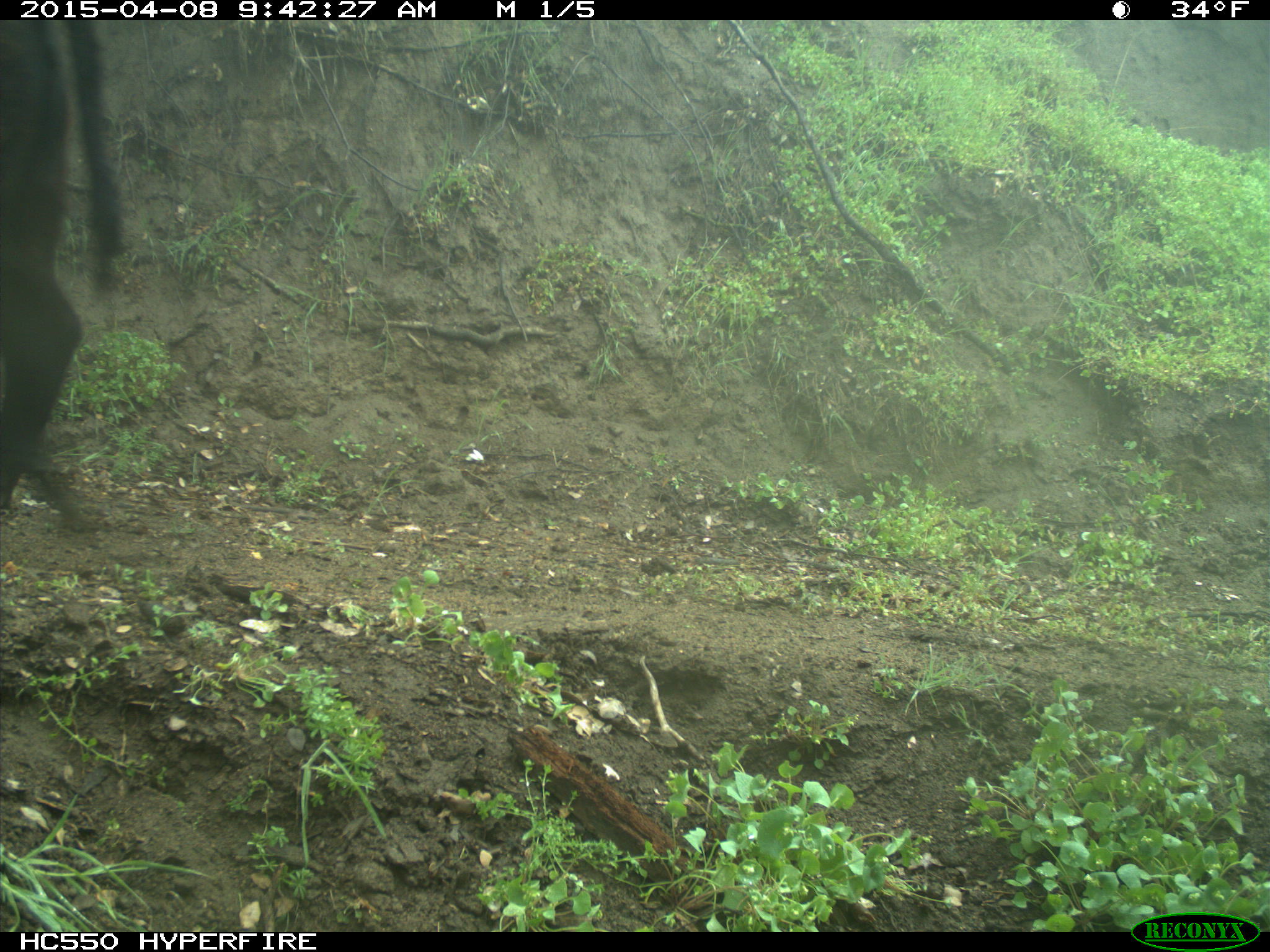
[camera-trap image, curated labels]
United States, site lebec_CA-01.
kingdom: Animalia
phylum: Chordata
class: Mammalia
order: Artiodactyla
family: Bovidae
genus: Bos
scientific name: Bos taurus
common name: domestic cow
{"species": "Bos taurus (domestic cow)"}